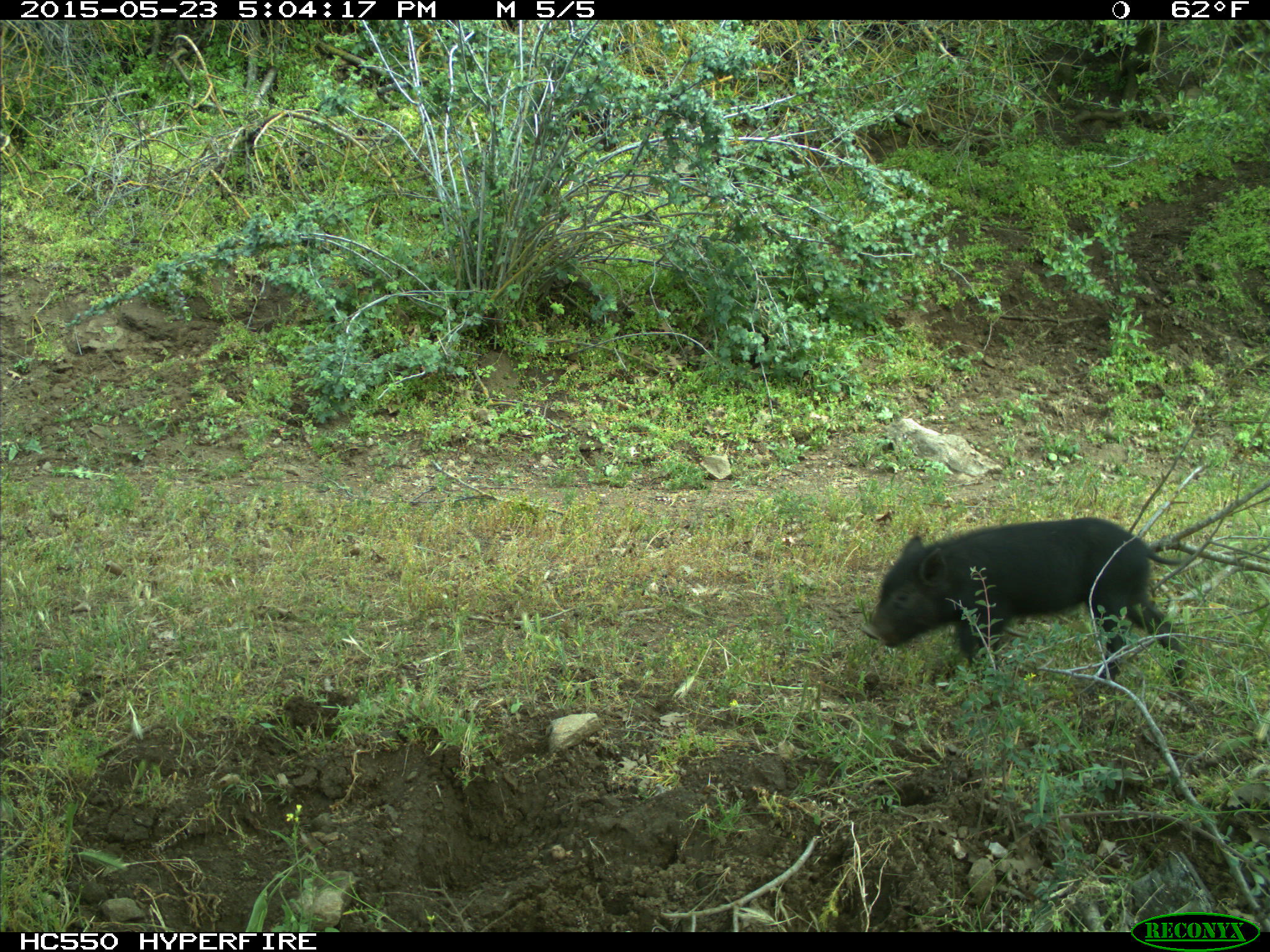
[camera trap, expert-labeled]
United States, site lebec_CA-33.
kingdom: Animalia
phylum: Chordata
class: Mammalia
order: Artiodactyla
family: Suidae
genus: Sus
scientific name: Sus scrofa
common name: wild boar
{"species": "Sus scrofa (wild boar)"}